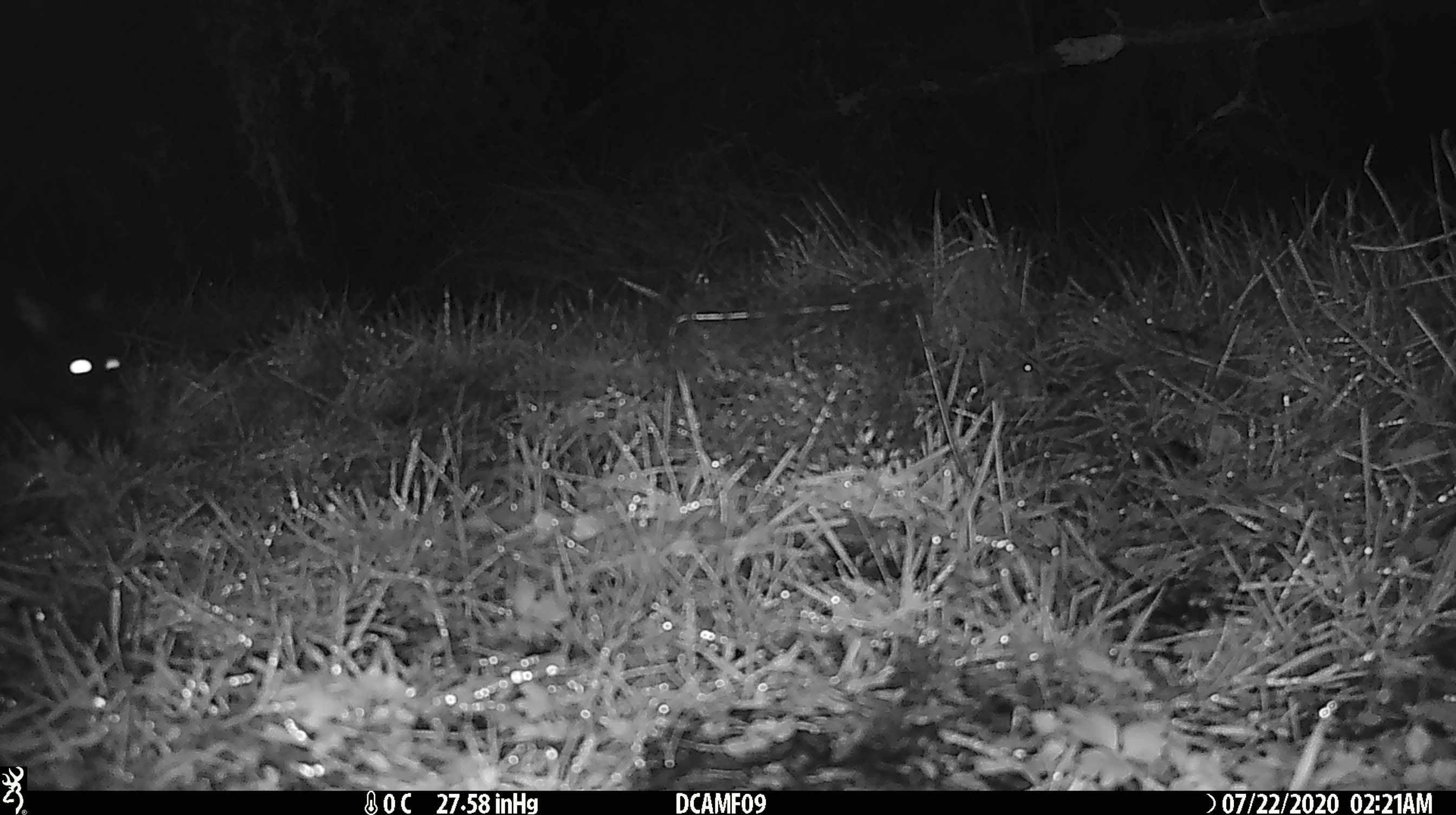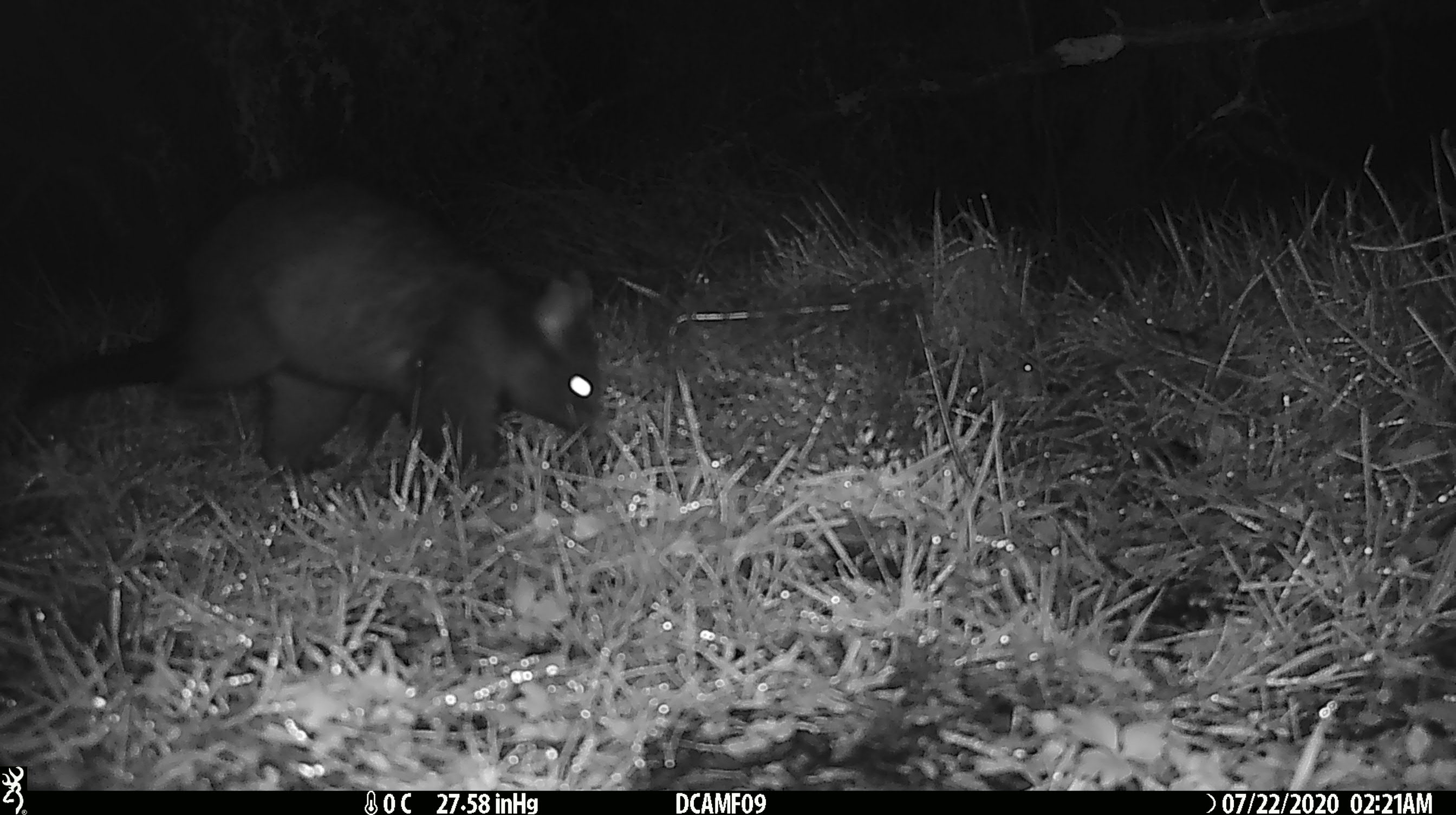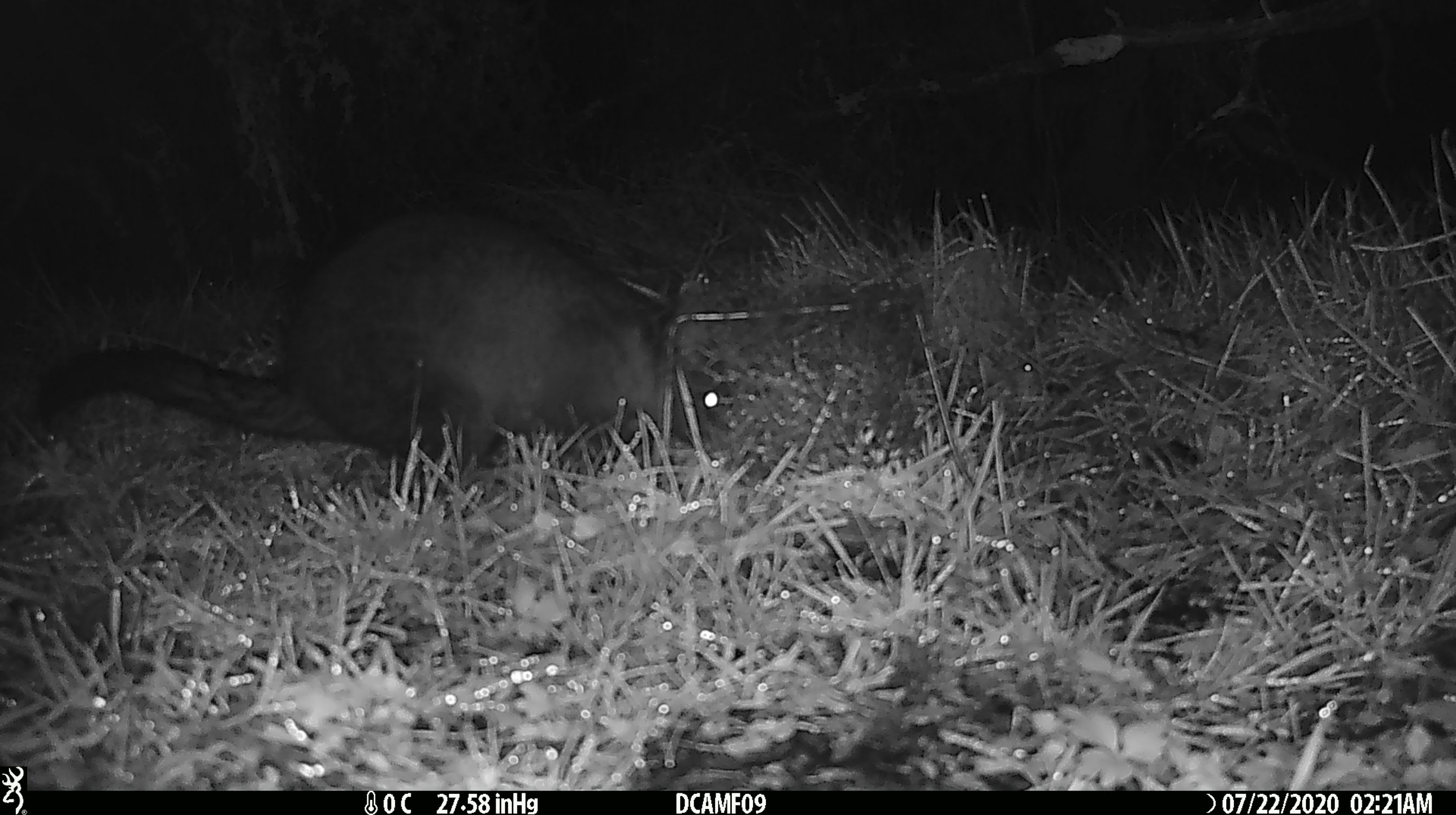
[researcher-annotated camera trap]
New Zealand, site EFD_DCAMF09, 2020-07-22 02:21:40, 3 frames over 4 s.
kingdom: Animalia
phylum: Chordata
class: Mammalia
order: Diprotodontia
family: Phalangeridae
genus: Trichosurus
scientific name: Trichosurus vulpecula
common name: common brushtail possum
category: possum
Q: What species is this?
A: Possum (common brushtail possum) (Trichosurus vulpecula).